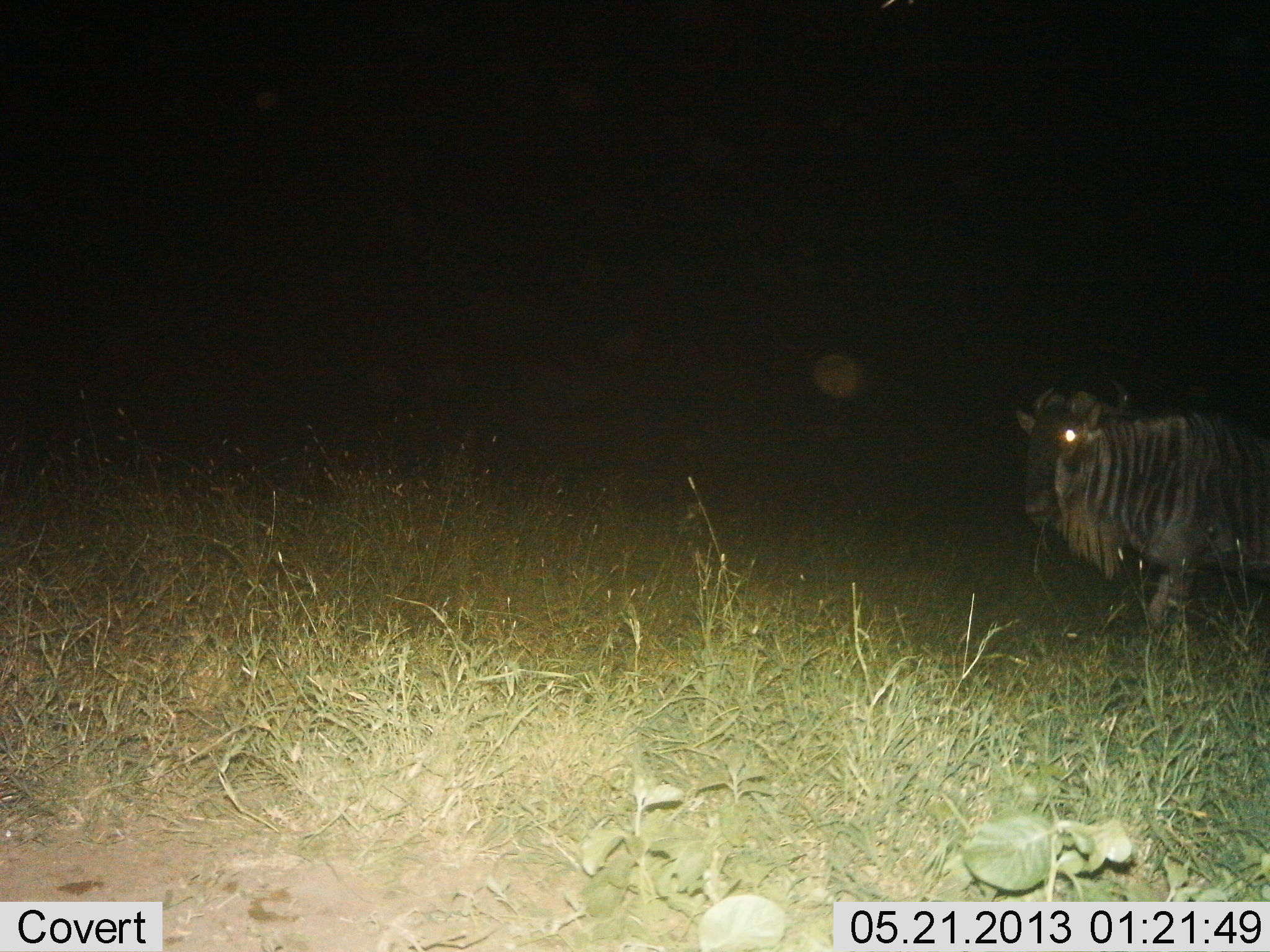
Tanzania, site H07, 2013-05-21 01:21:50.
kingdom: Animalia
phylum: Chordata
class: Mammalia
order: Artiodactyla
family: Bovidae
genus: Connochaetes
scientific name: Connochaetes taurinus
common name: blue wildebeest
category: wildebeest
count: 1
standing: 70%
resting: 0%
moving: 30%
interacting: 0%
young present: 0%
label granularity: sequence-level